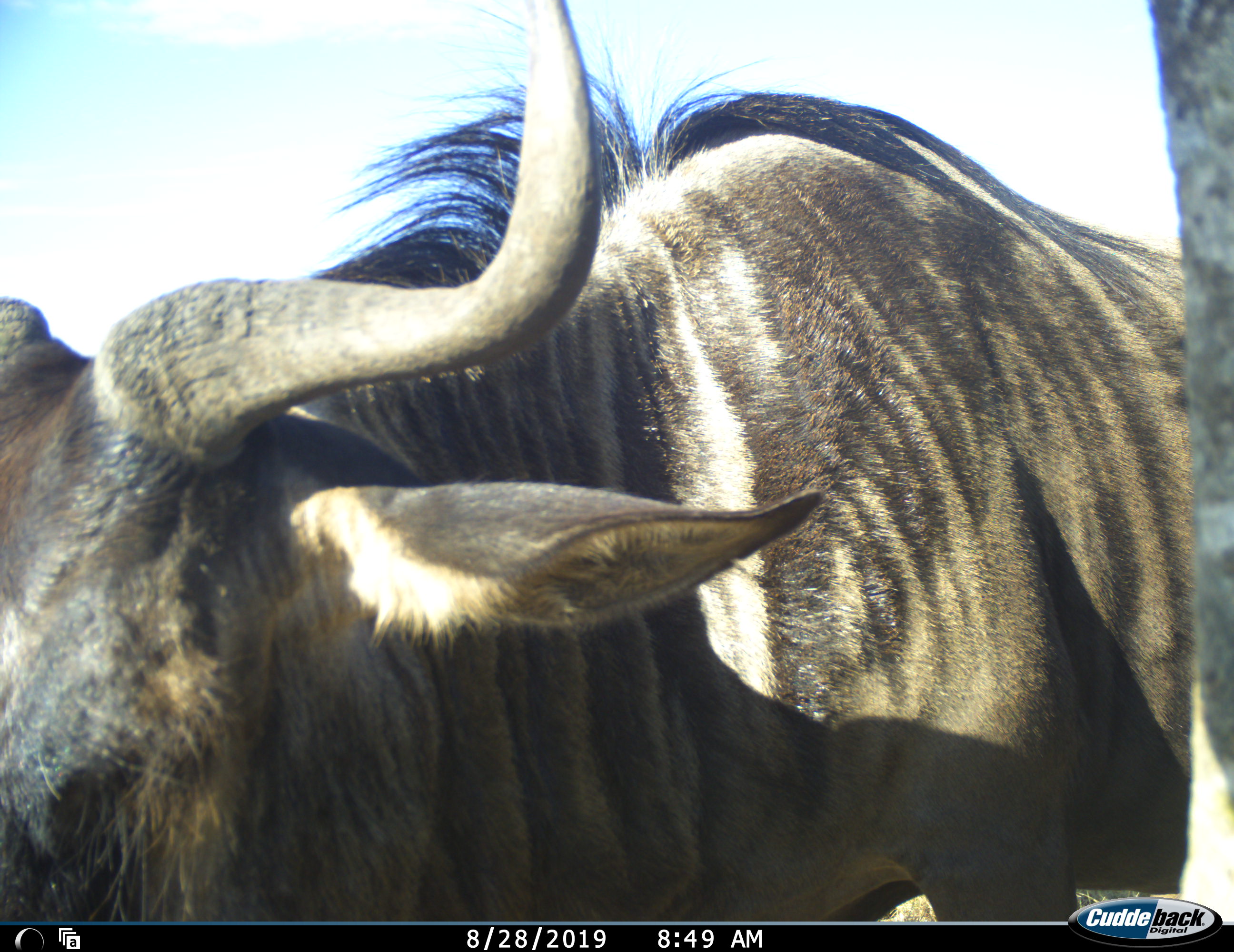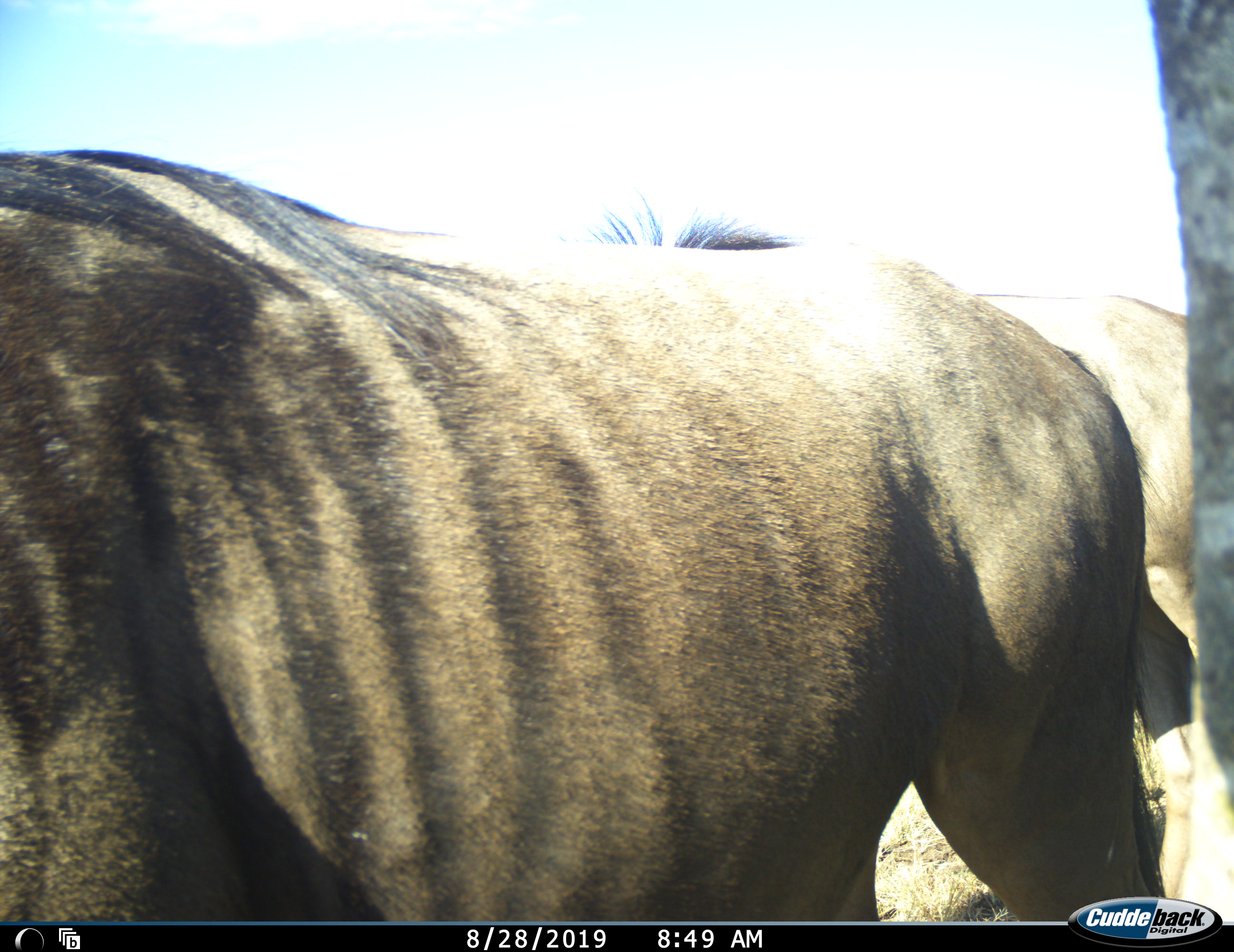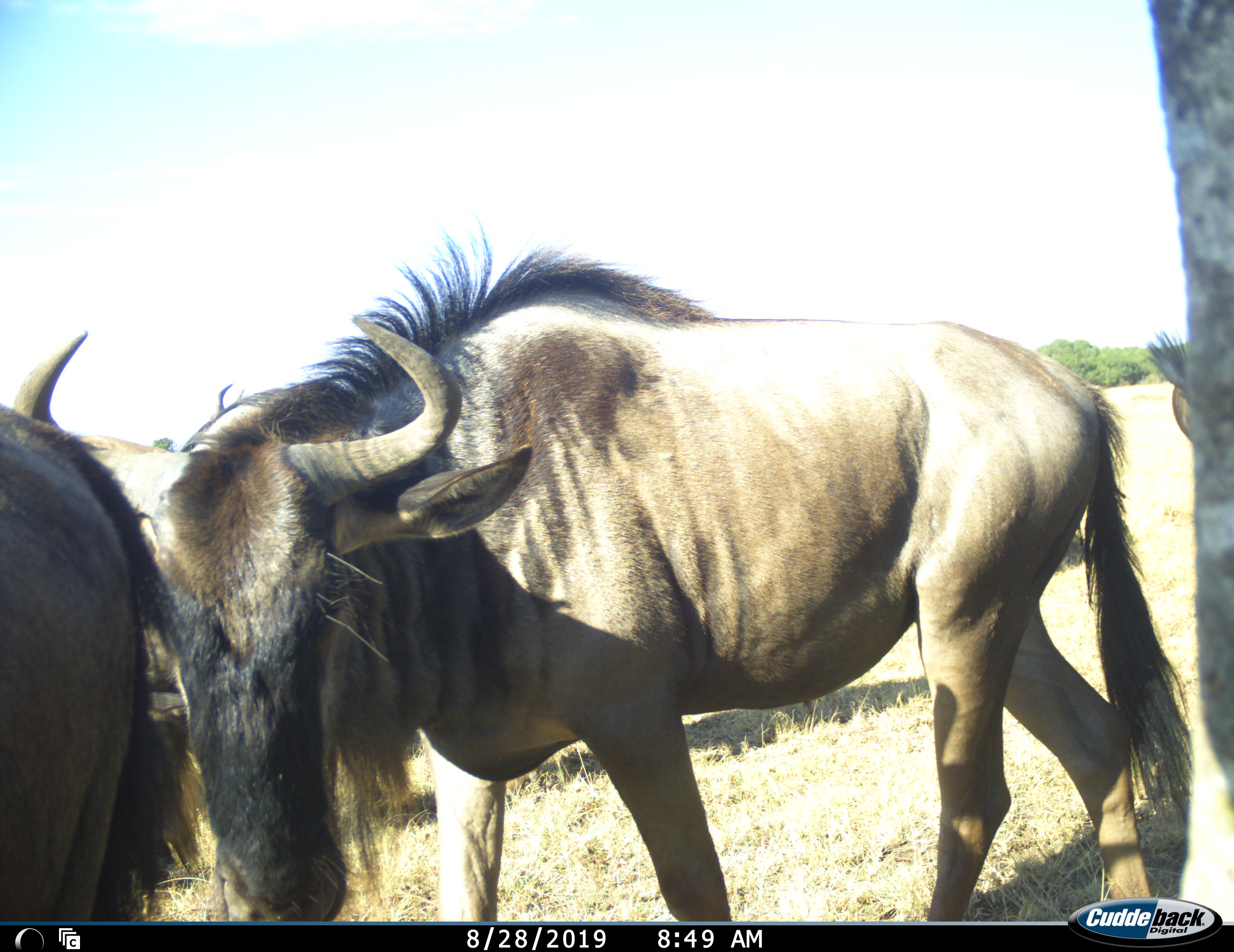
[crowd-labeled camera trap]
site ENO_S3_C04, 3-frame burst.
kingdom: Animalia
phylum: Chordata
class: Mammalia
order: Artiodactyla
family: Bovidae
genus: Connochaetes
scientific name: Connochaetes taurinus taurinus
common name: blue wildebeest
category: wildebeestblue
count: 2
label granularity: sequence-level